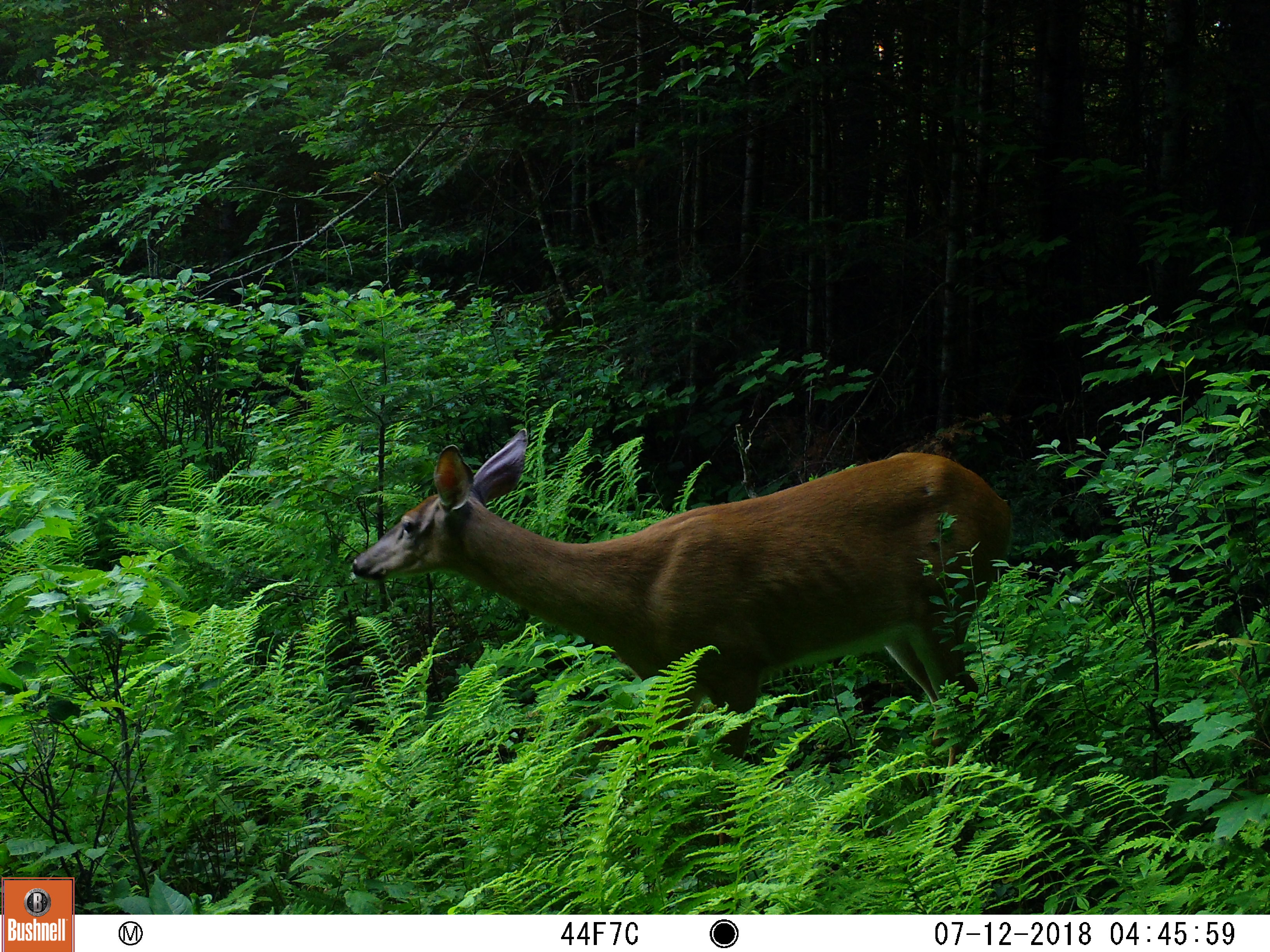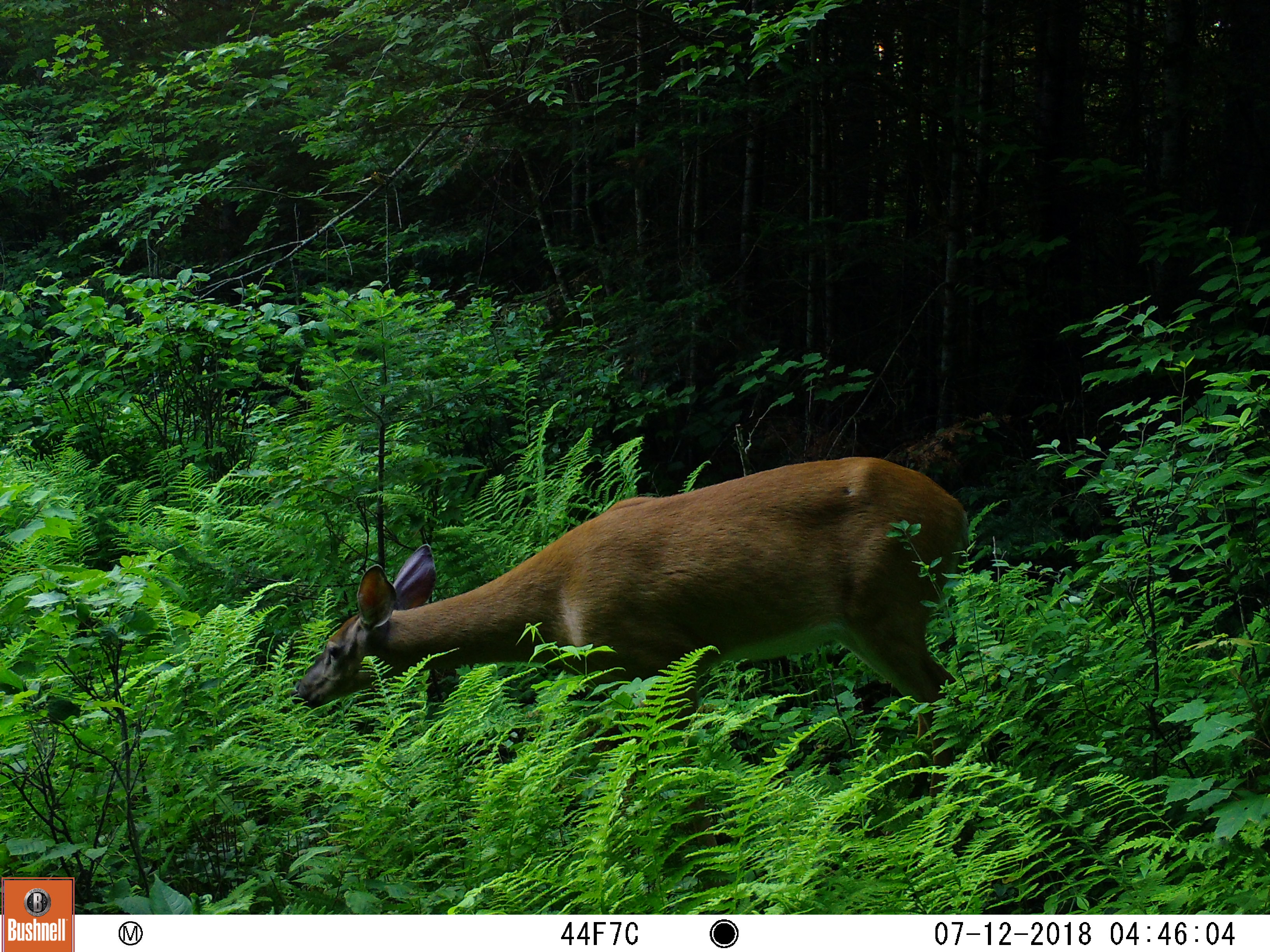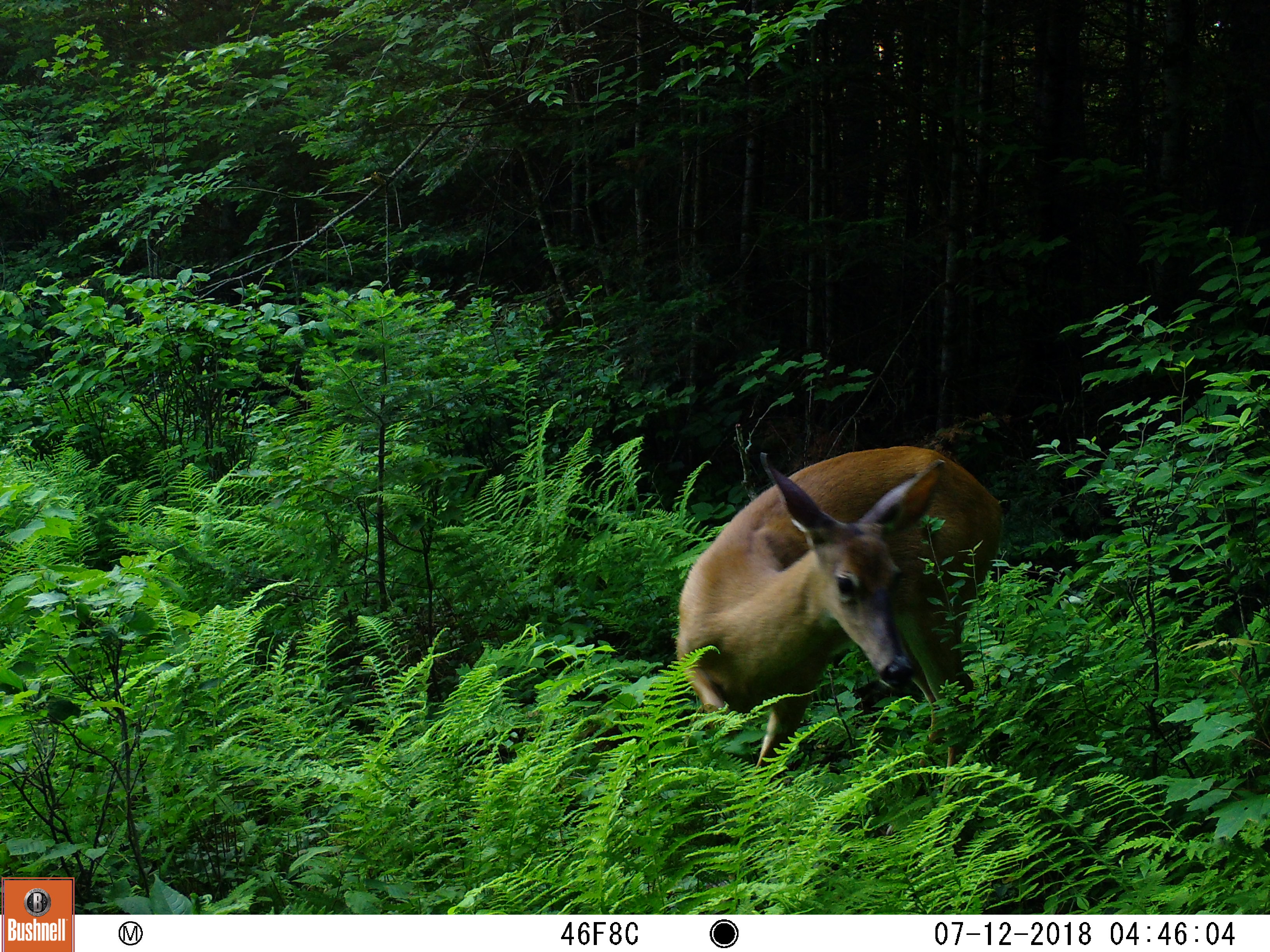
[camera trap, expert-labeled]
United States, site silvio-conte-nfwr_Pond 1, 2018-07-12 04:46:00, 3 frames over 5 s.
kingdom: Animalia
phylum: Chordata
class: Mammalia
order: Artiodactyla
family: Cervidae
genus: Odocoileus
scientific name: Odocoileus virginianus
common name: white-tailed deer